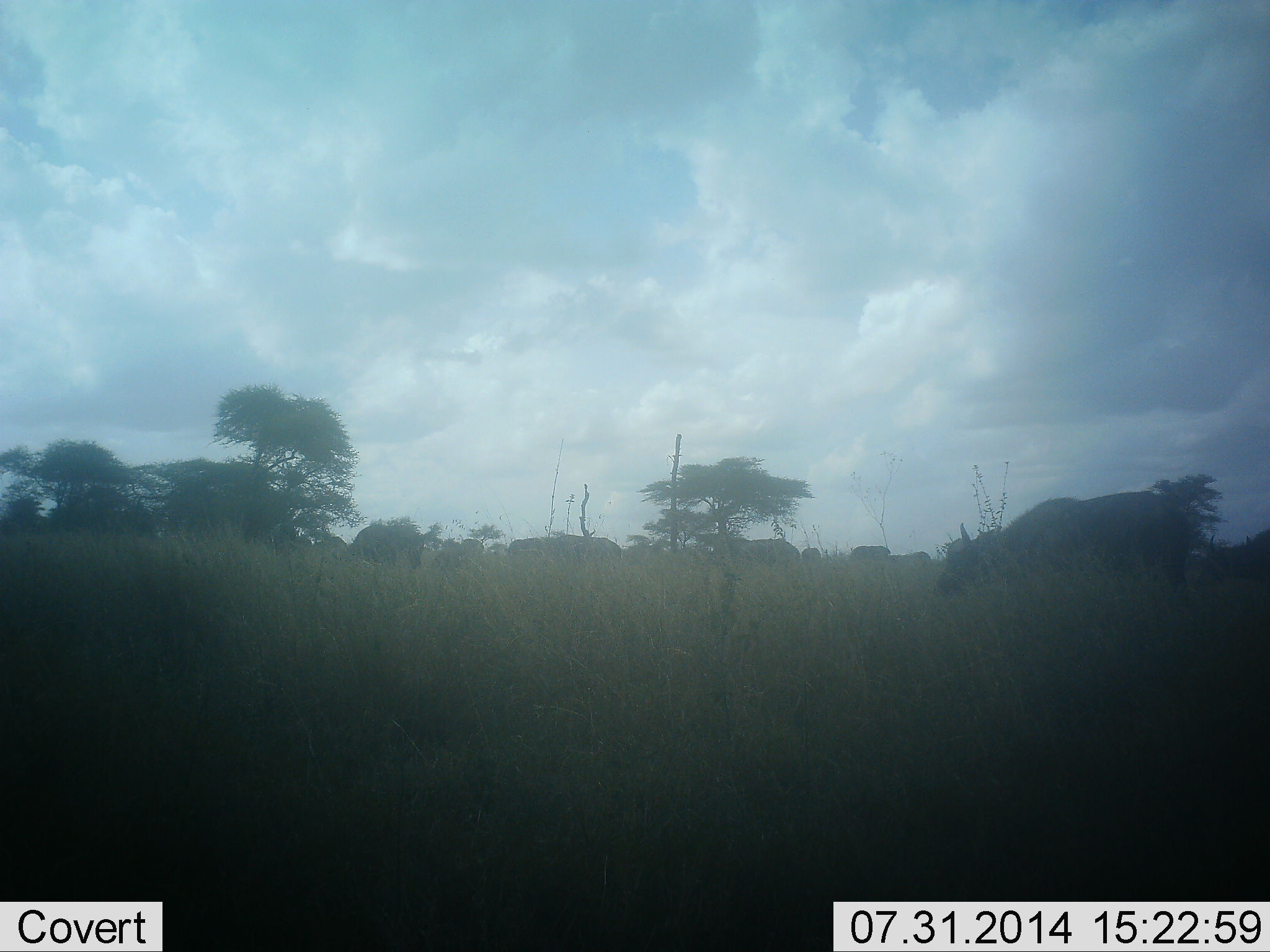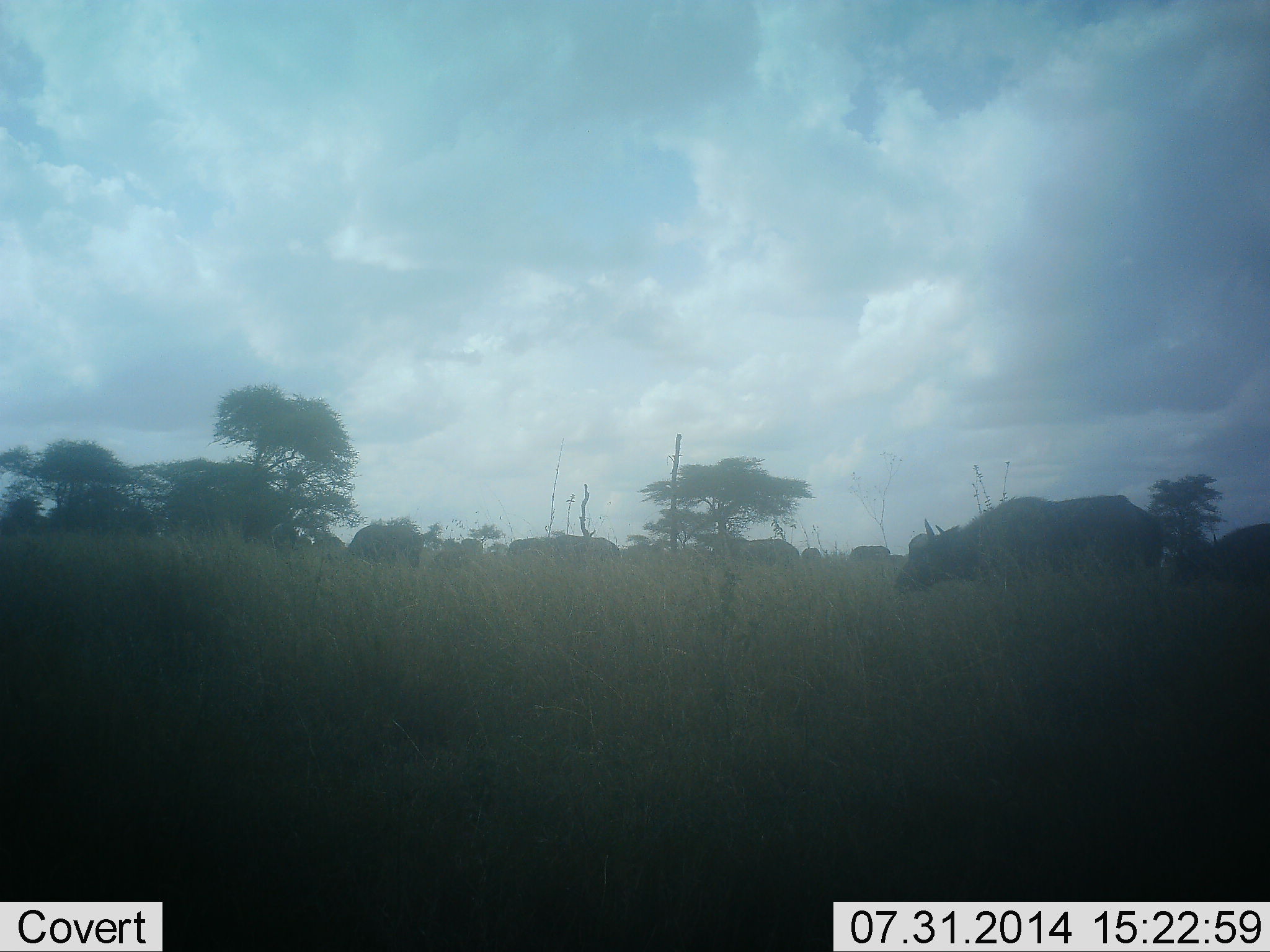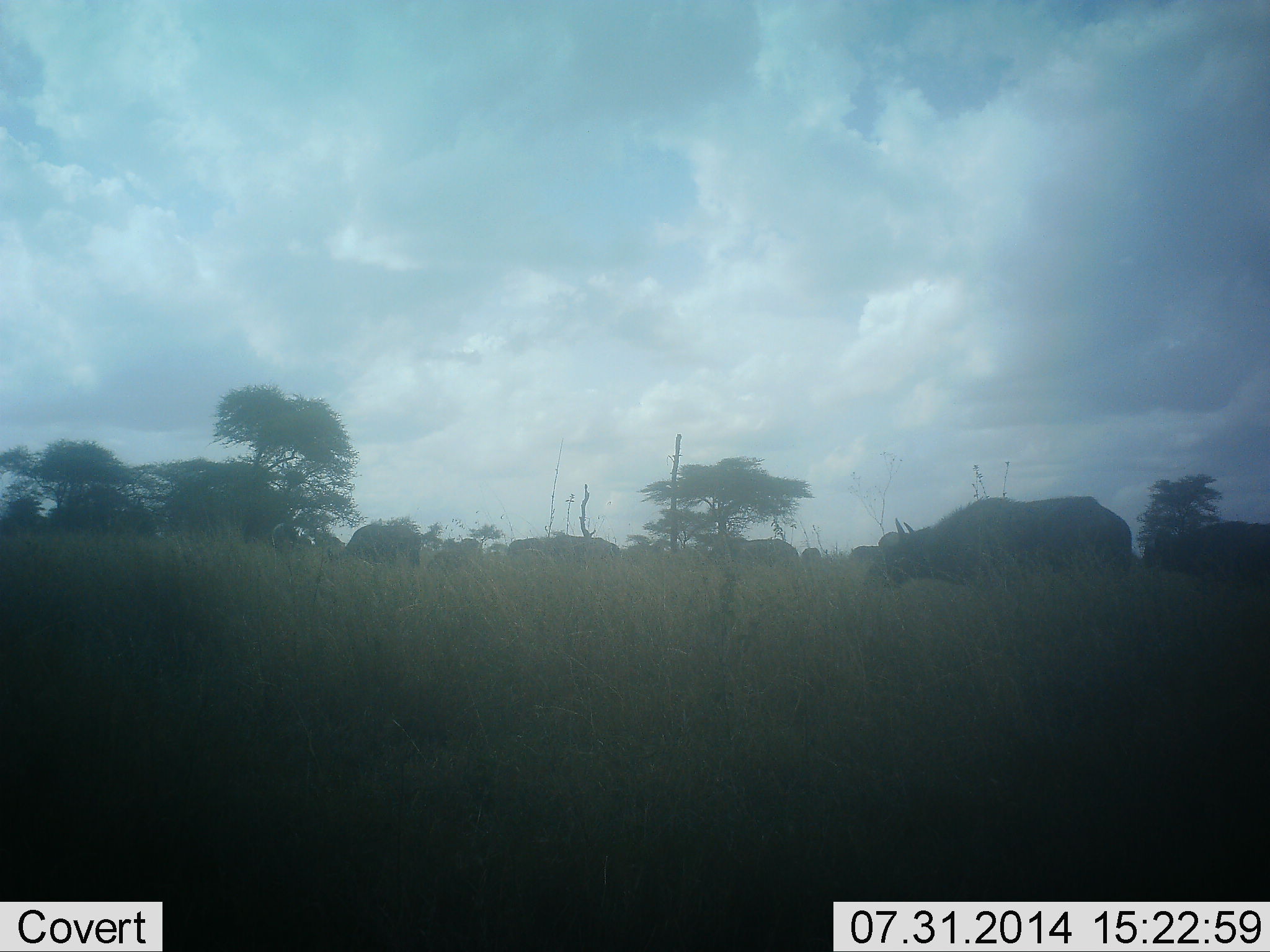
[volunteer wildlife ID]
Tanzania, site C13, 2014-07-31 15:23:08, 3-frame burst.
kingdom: Animalia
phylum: Chordata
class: Mammalia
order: Artiodactyla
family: Bovidae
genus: Syncerus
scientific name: Syncerus caffer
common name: cape buffalo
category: buffalo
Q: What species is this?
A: Buffalo (cape buffalo) (Syncerus caffer).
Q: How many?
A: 9.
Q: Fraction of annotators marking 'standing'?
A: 50%.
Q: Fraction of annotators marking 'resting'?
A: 0%.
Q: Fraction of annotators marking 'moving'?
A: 70%.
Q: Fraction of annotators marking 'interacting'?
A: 0%.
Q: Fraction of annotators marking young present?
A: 0%.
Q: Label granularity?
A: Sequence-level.